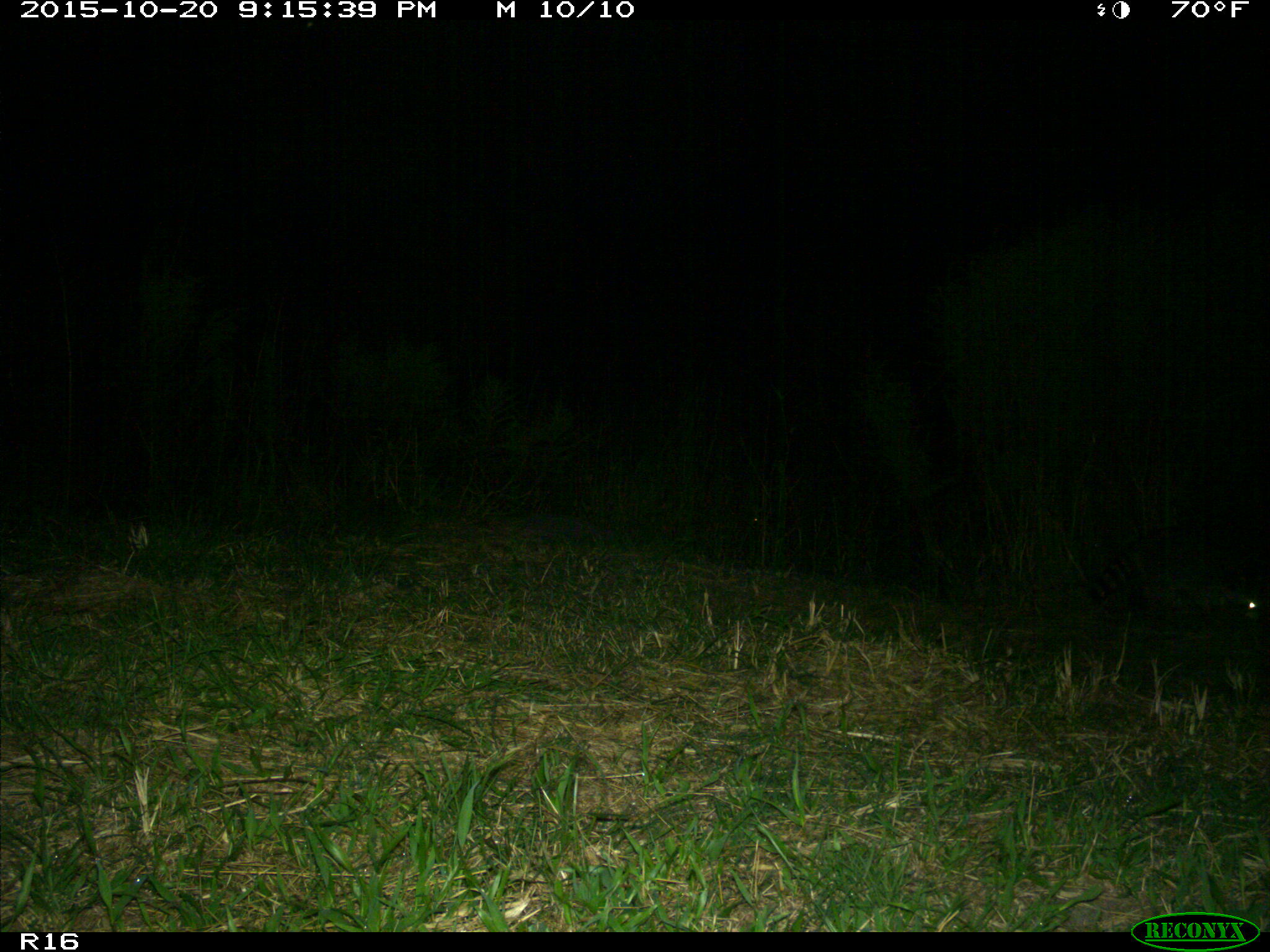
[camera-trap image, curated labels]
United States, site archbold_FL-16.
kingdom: Animalia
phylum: Chordata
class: Mammalia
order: Carnivora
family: Procyonidae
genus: Procyon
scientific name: Procyon lotor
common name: common raccoon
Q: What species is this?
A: Procyon lotor (common raccoon).